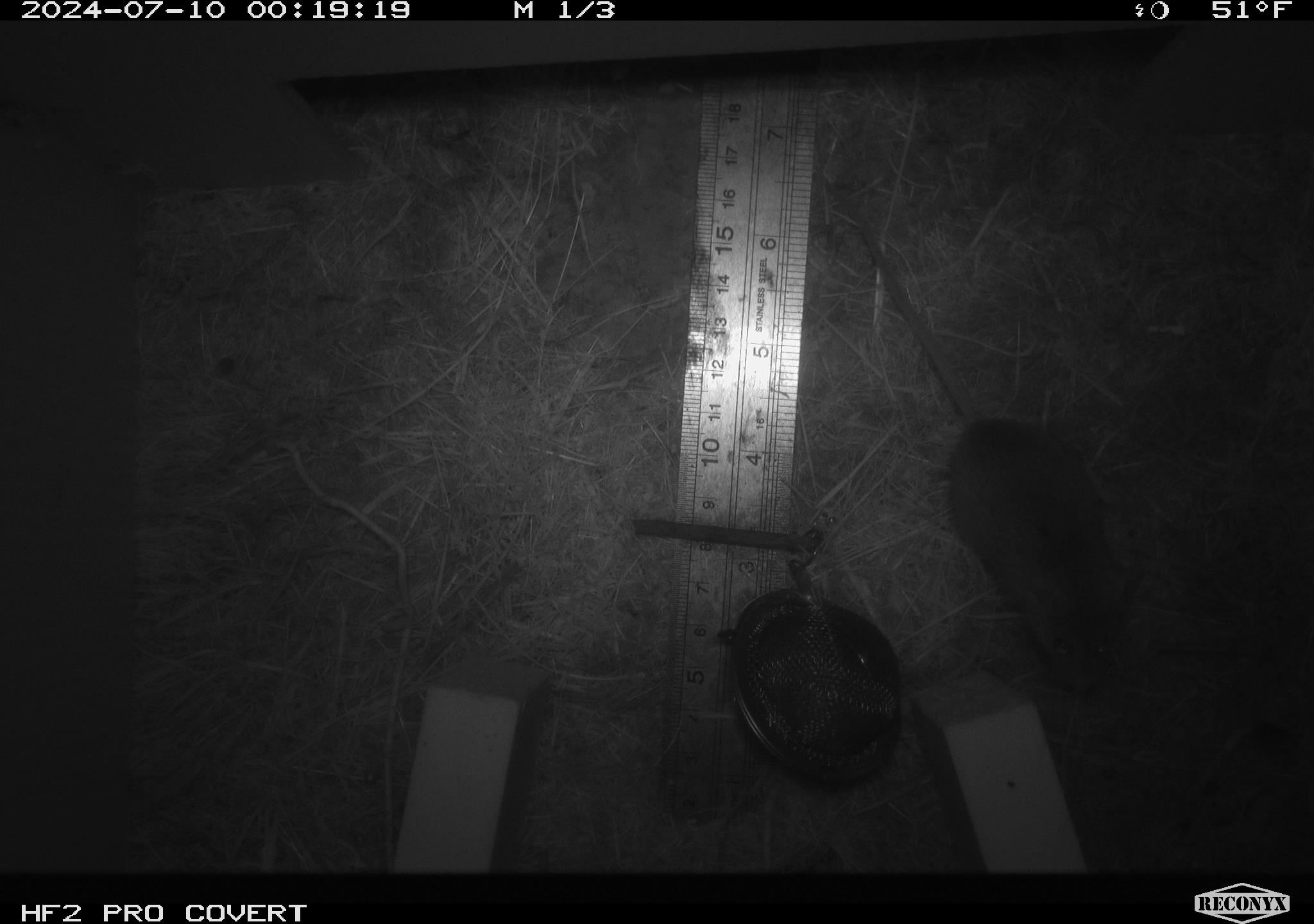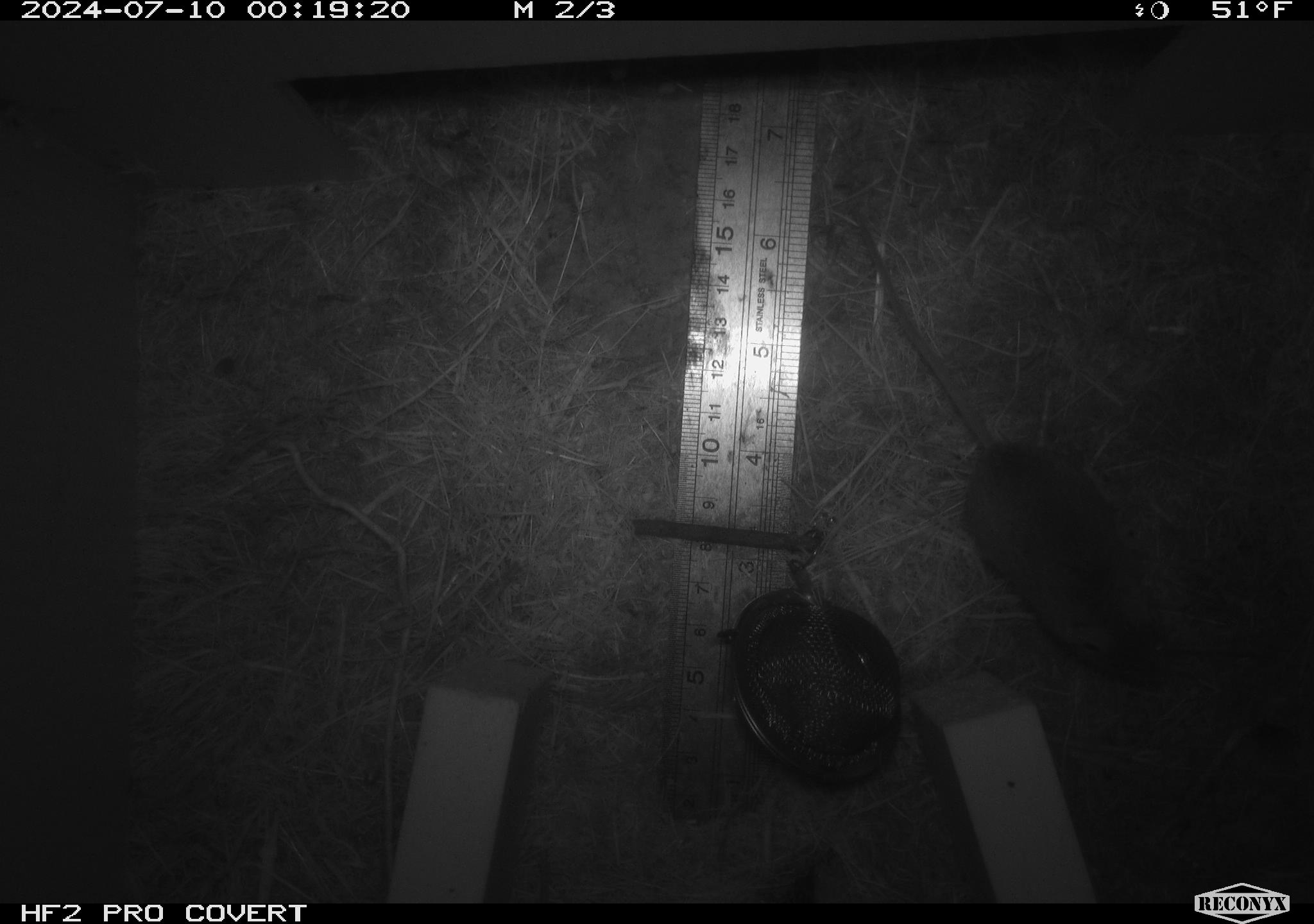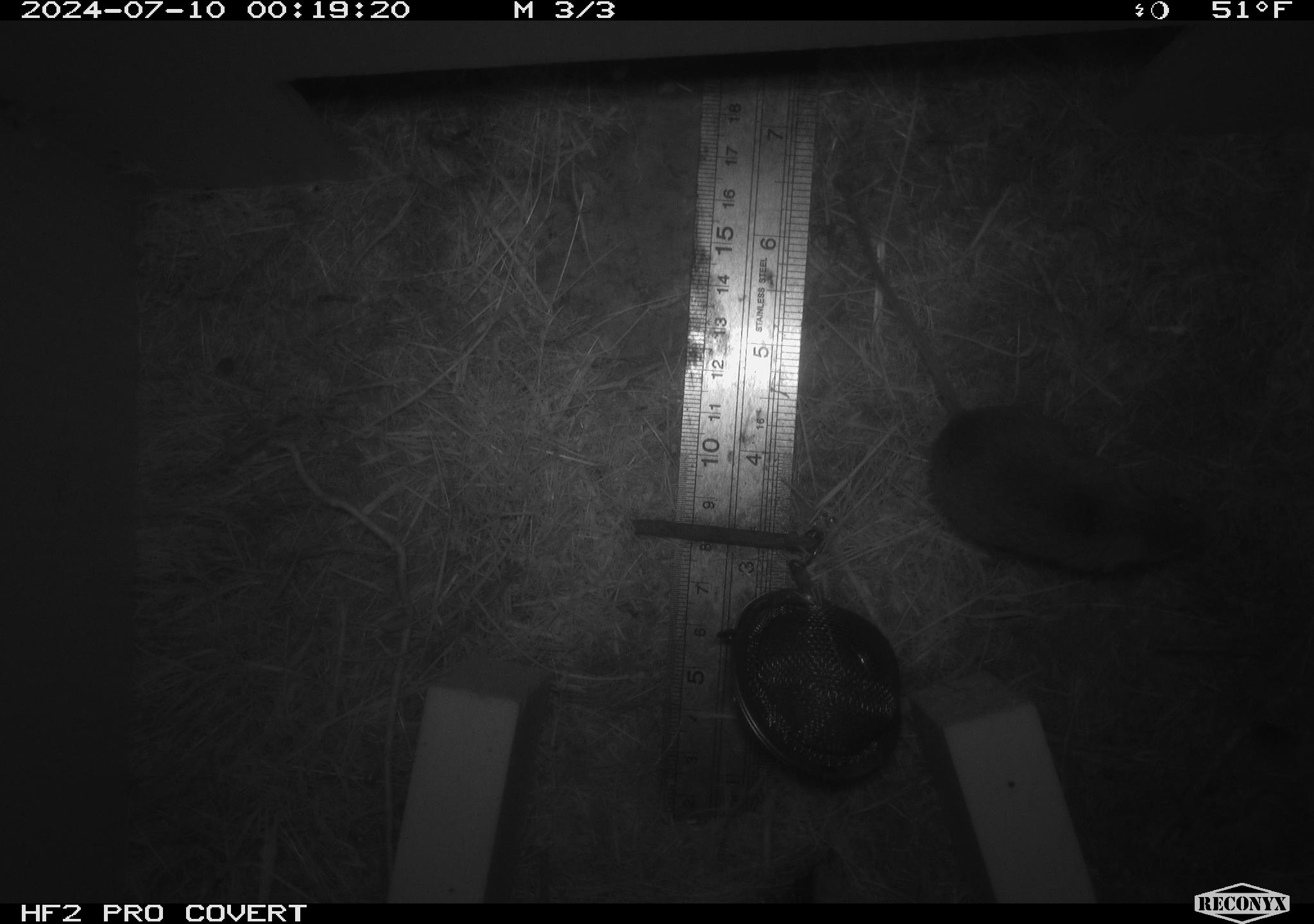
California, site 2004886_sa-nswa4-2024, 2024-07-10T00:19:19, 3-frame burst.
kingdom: Animalia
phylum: Chordata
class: Mammalia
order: Rodentia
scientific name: Rodentia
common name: mouse species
Mouse species (Rodentia).